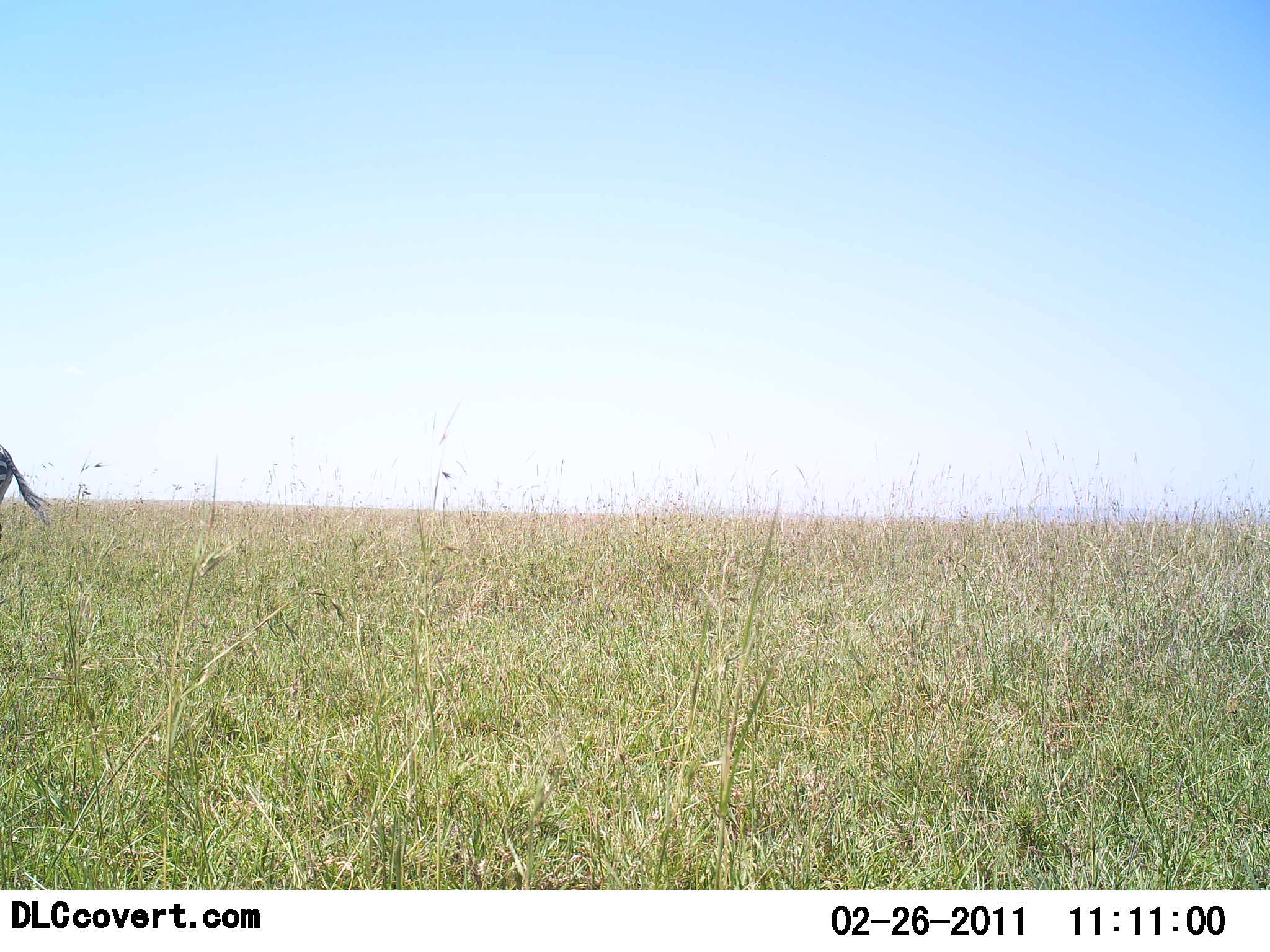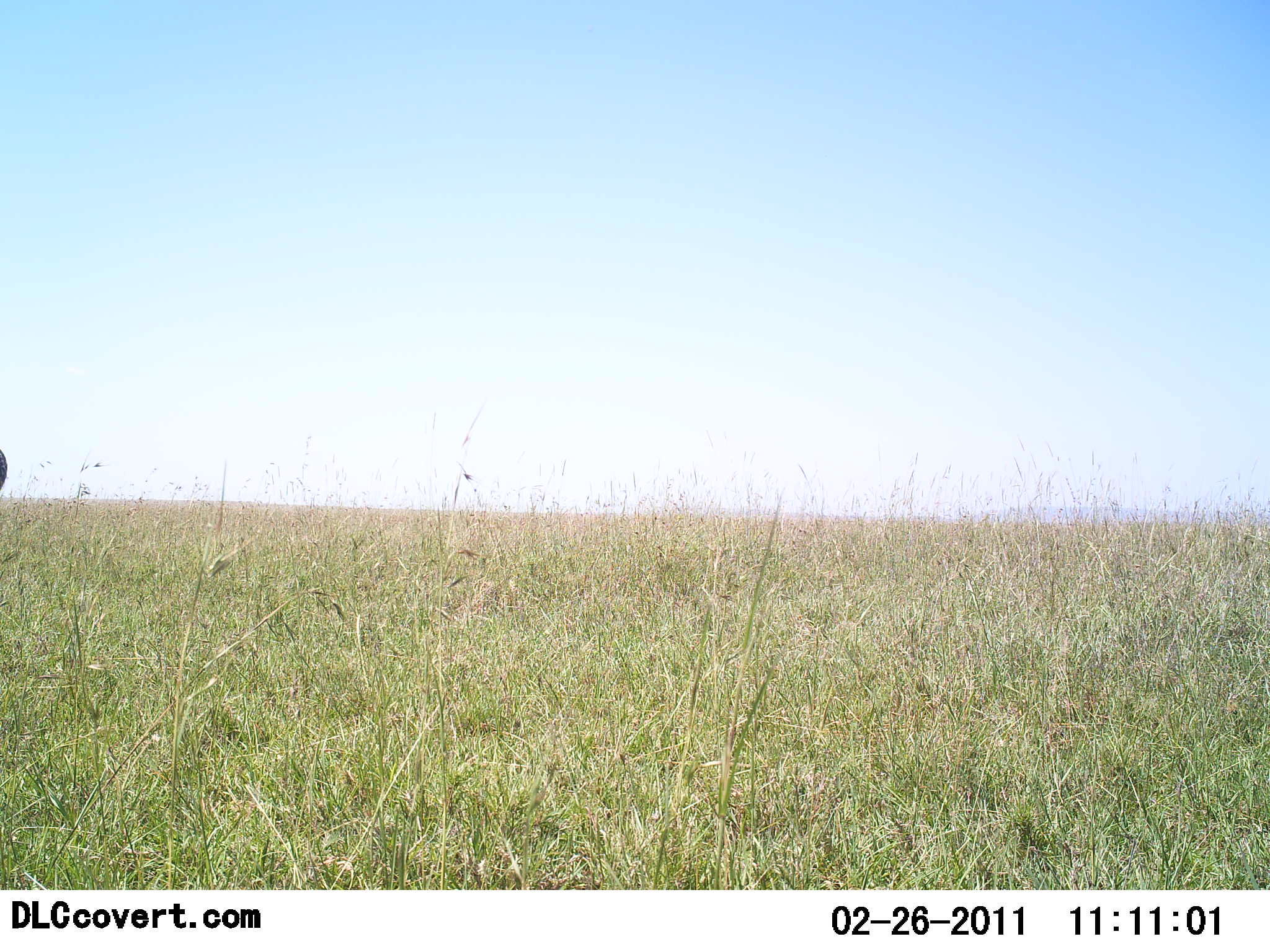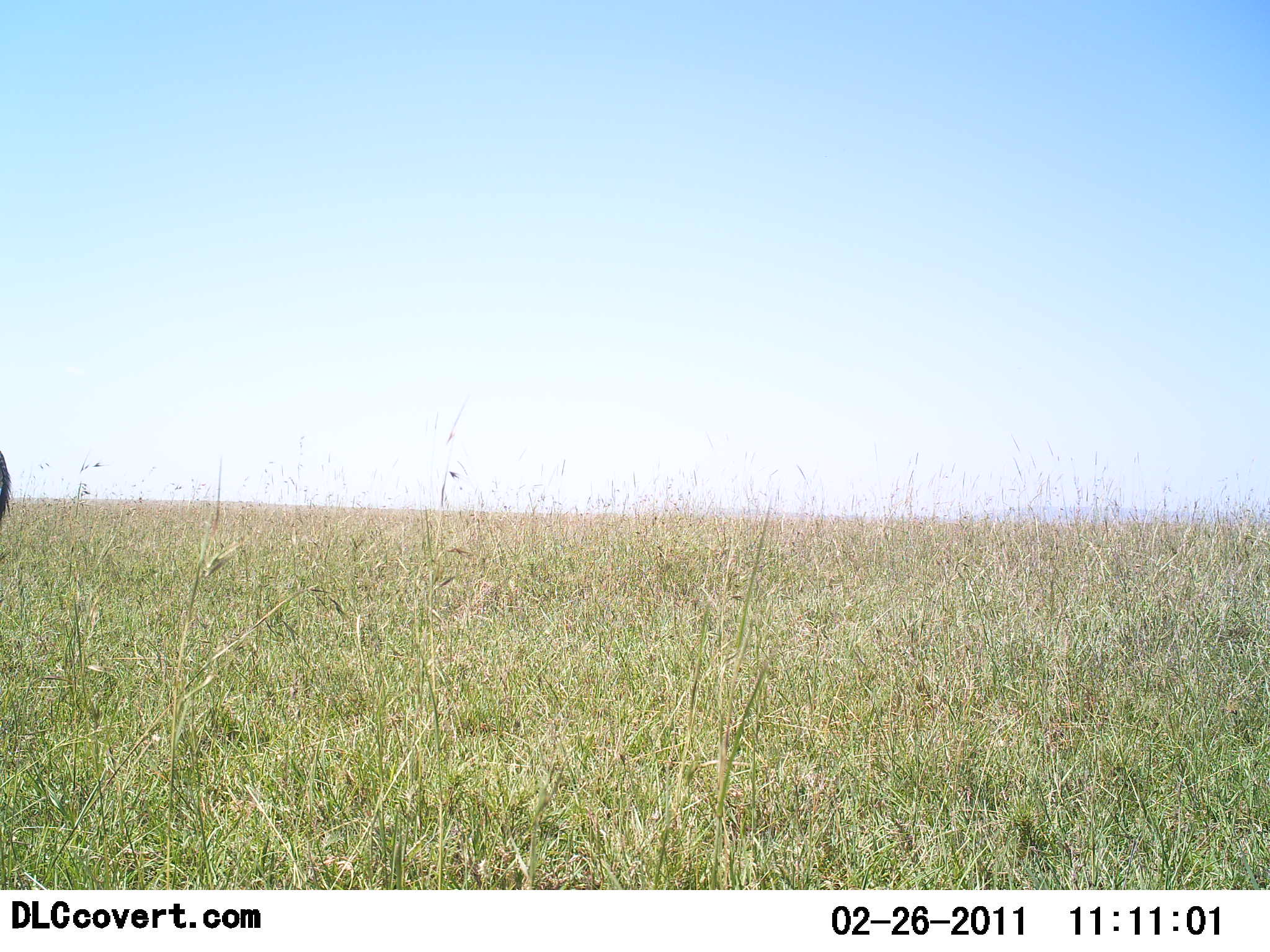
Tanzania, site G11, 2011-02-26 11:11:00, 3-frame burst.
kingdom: Animalia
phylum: Chordata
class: Mammalia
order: Perissodactyla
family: Equidae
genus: Equus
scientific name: Equus quagga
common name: plains zebra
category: zebra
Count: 1.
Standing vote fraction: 89%.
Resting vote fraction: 0%.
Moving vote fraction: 11%.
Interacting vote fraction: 0%.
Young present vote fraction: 0%.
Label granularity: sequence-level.